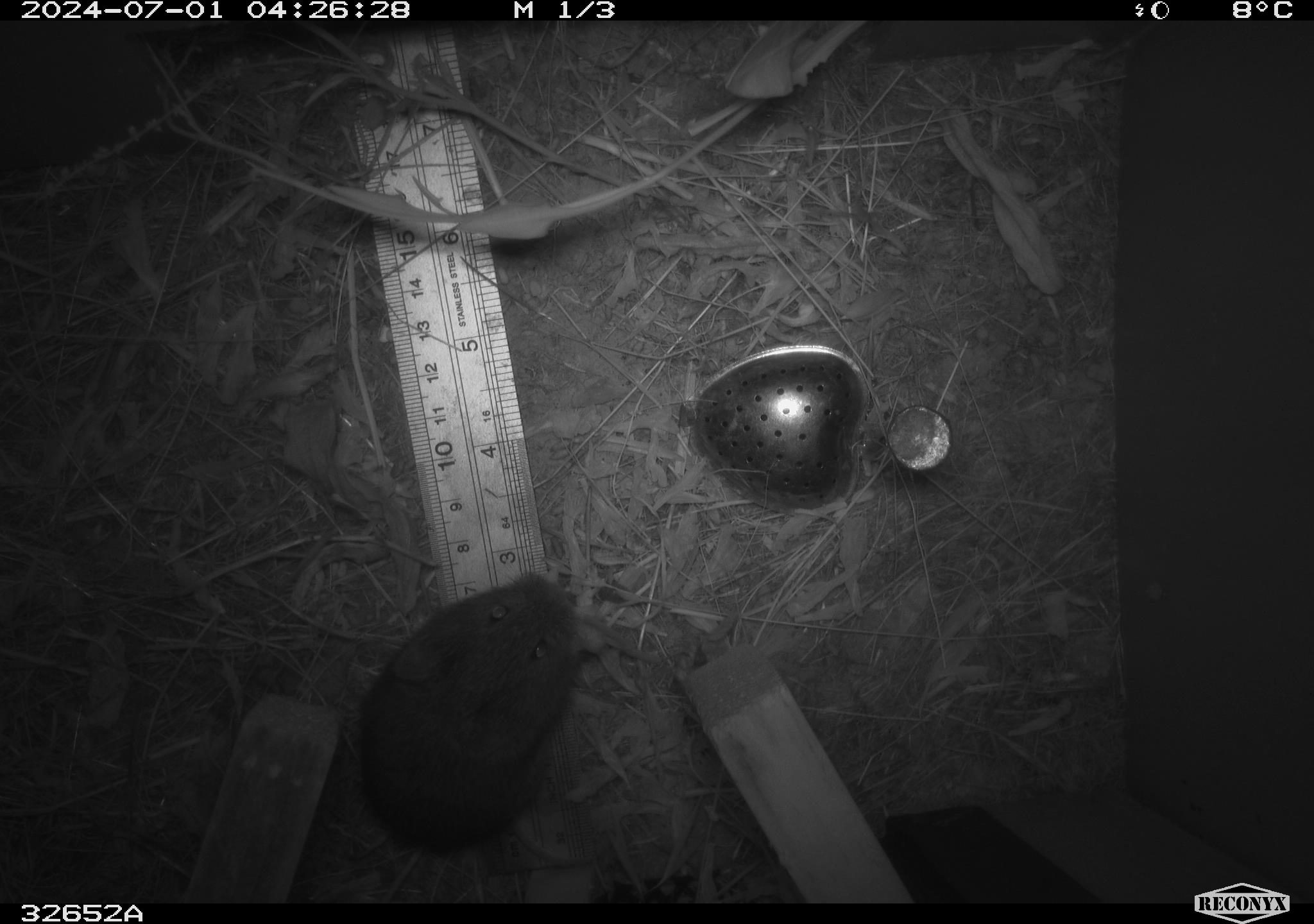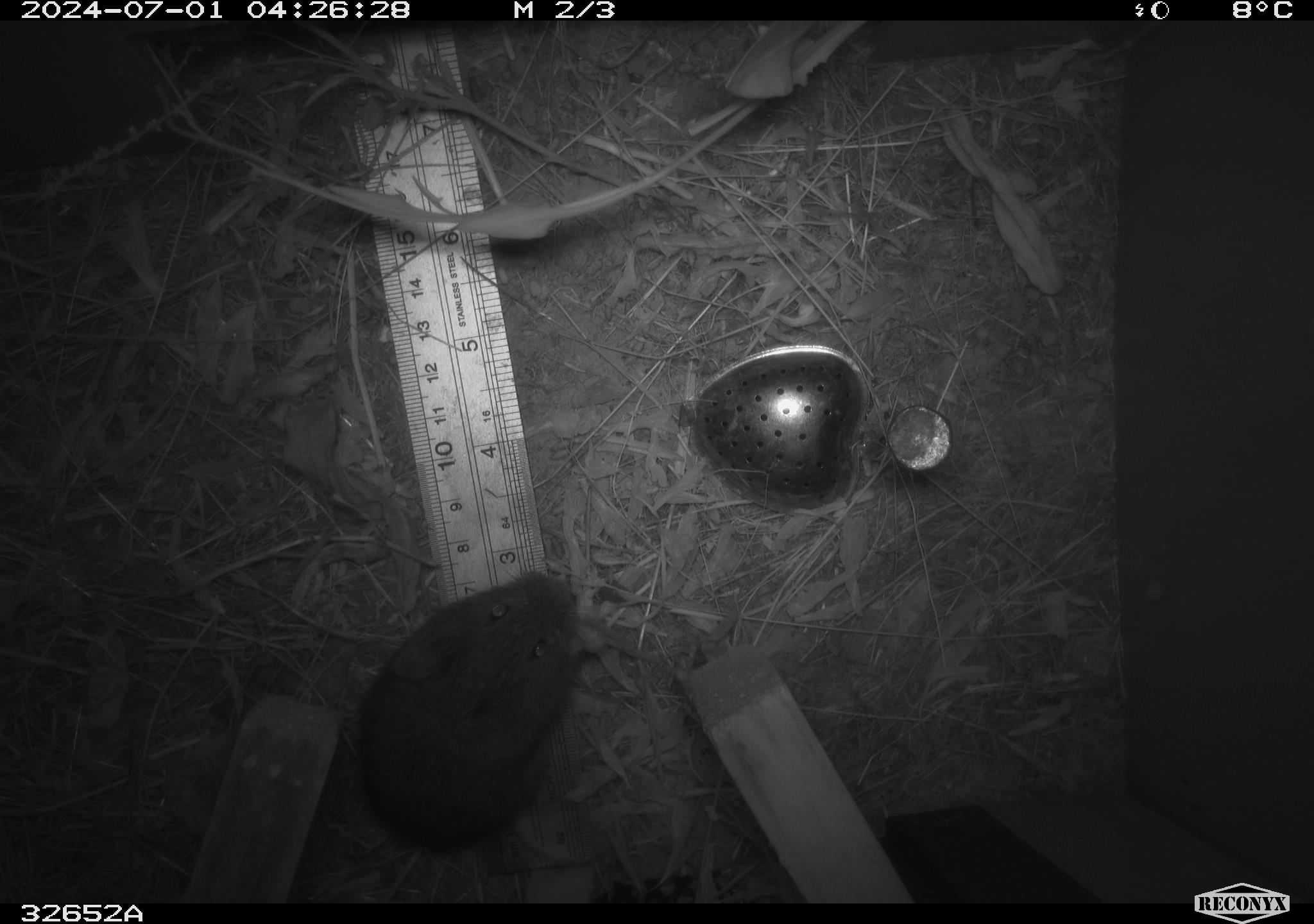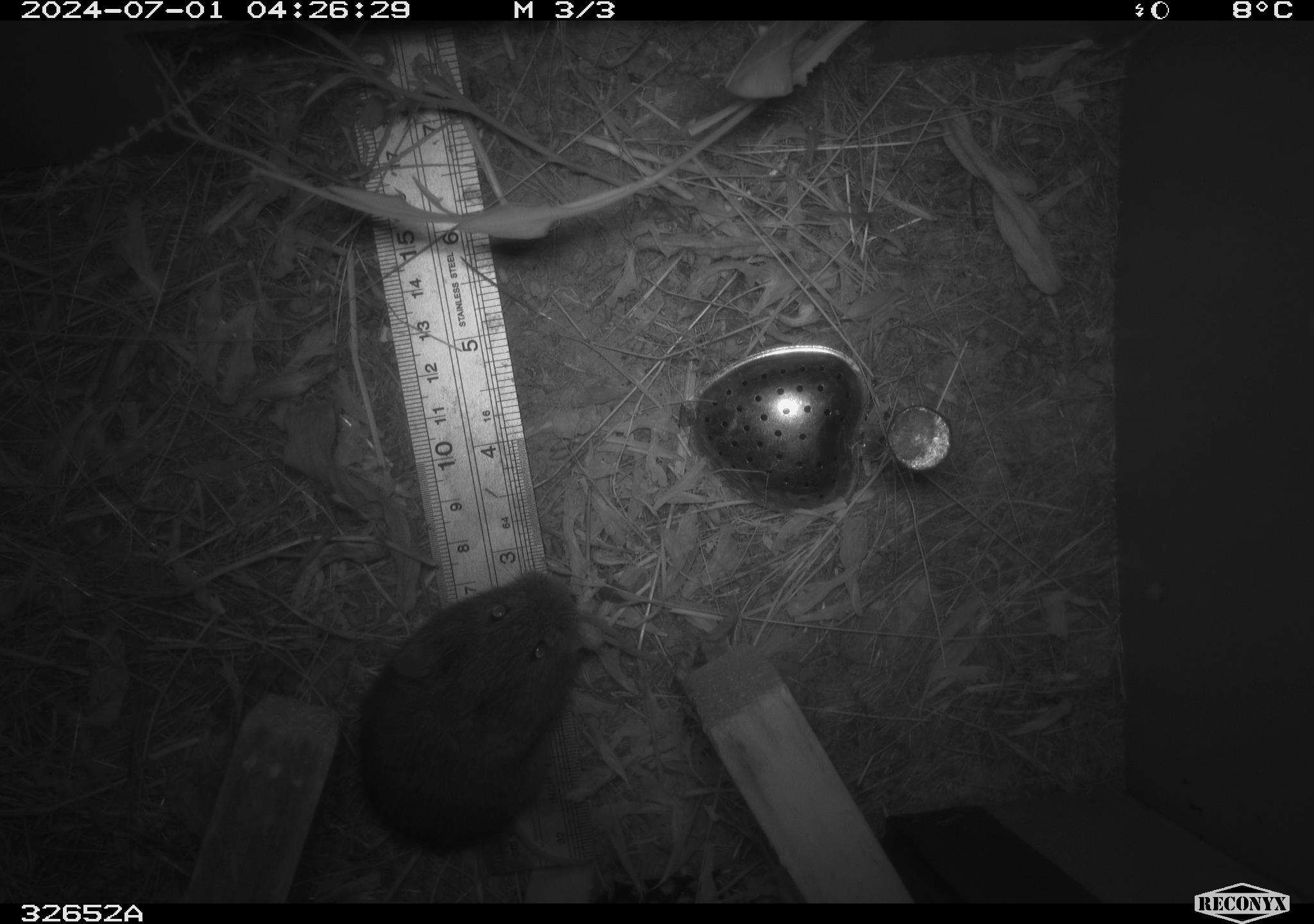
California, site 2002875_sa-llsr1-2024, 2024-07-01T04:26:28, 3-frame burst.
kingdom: Animalia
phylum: Chordata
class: Mammalia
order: Rodentia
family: Cricetidae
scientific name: Arvicolinae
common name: voles, lemmings, and muskrats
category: arvicolinae subfamily